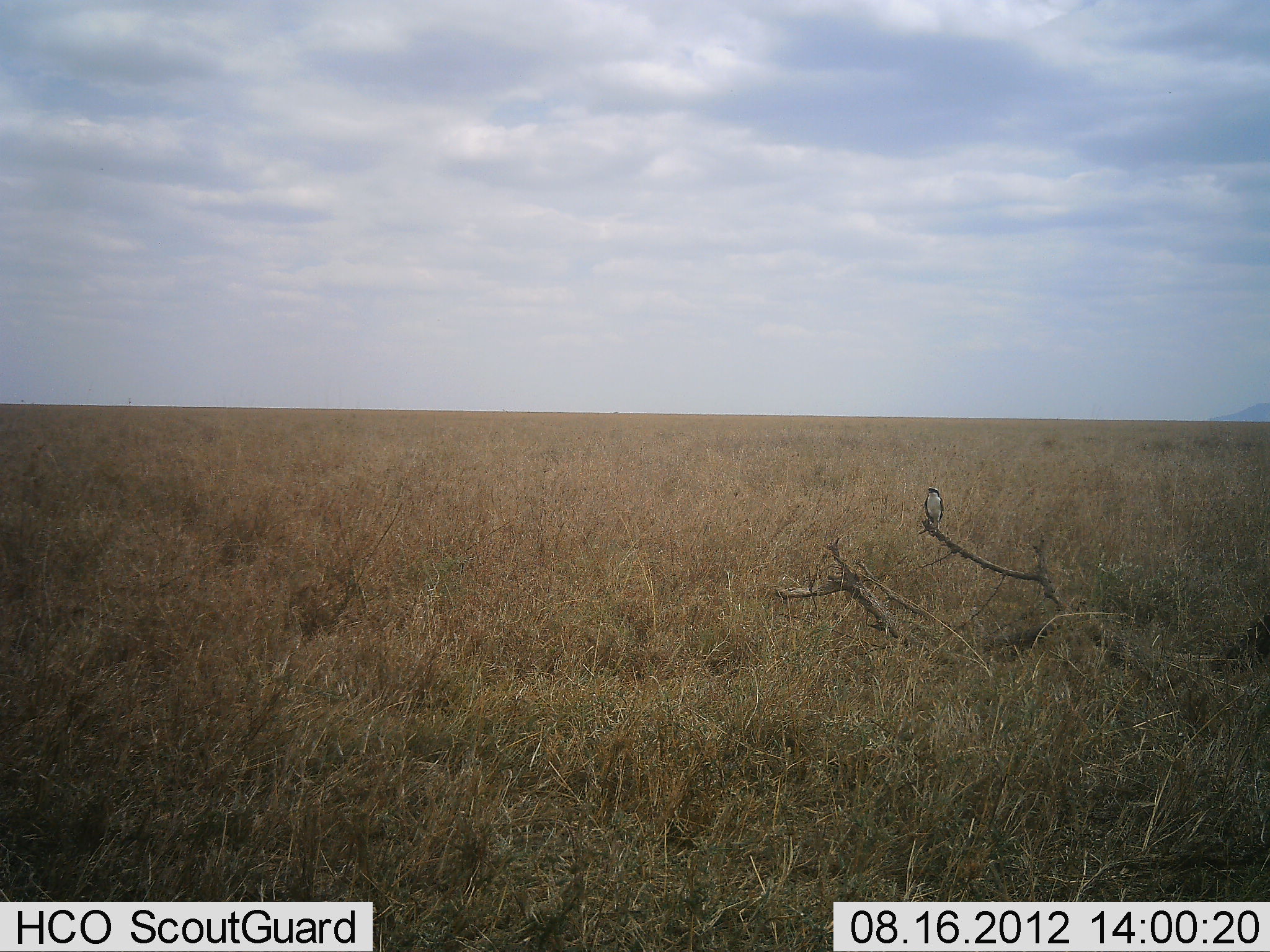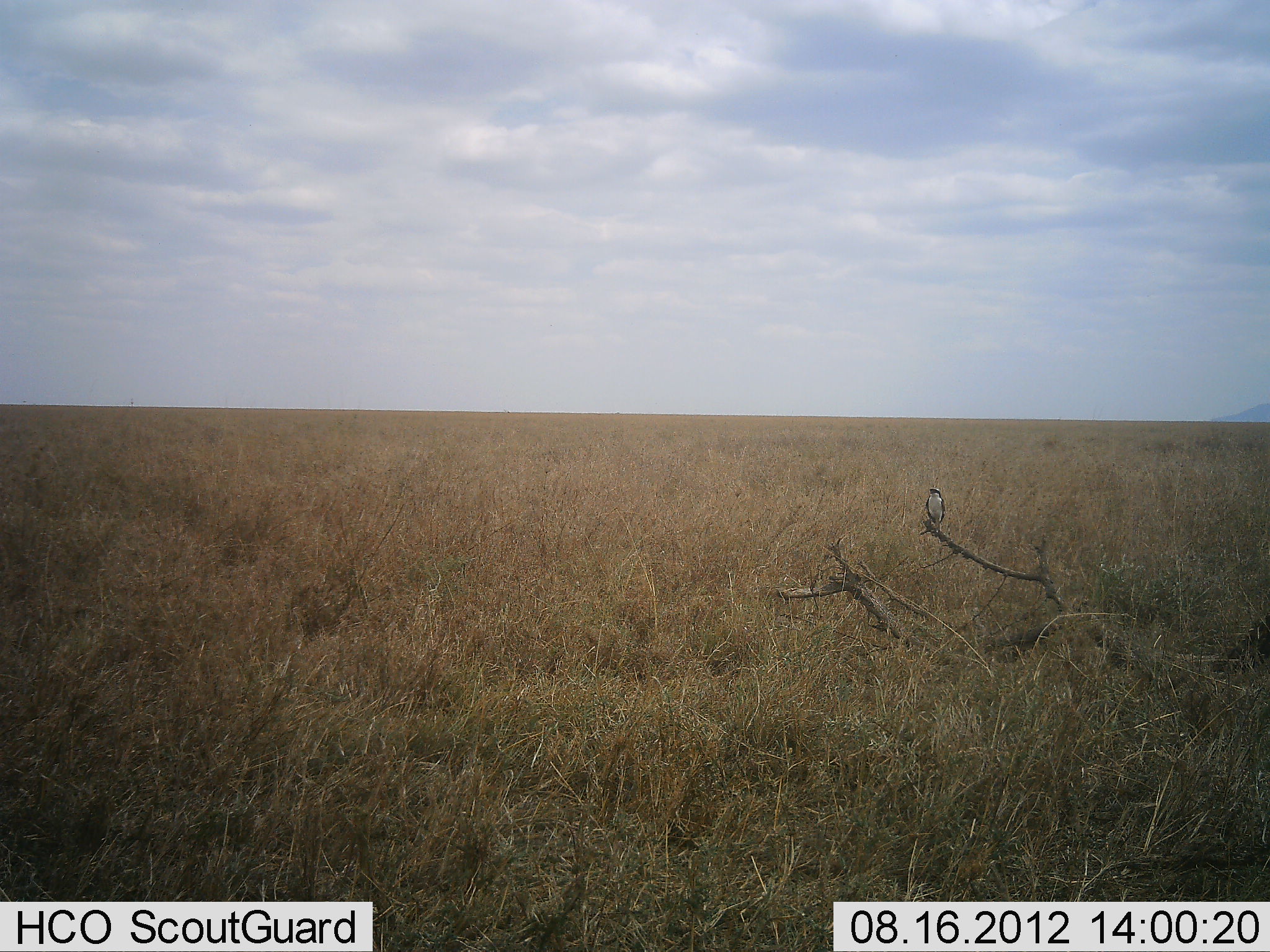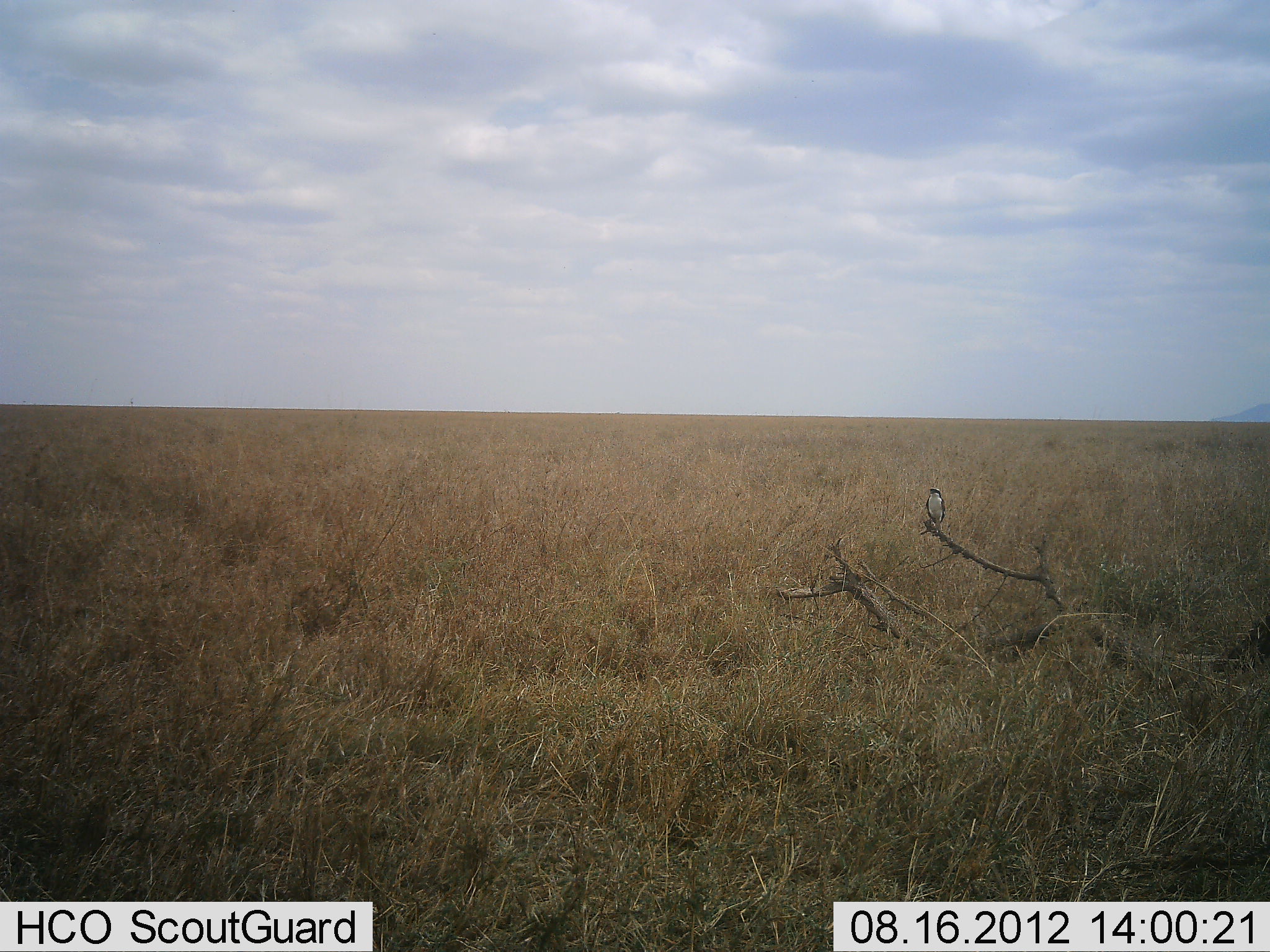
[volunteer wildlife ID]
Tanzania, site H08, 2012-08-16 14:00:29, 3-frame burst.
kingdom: Animalia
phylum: Chordata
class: Aves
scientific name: Aves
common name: bird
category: otherbird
Otherbird (bird) (Aves), count 1. Behavior (volunteer vote fractions): standing 50%, resting 50%, moving 0%, interacting 0%. Young present (vote fraction): 0%. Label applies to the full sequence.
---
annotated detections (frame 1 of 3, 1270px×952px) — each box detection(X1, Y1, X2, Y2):
animal: detection(923, 487, 945, 533)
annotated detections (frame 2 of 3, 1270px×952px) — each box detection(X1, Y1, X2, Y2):
animal: detection(925, 488, 944, 530)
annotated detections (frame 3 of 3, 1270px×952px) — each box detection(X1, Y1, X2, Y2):
animal: detection(925, 487, 946, 528)